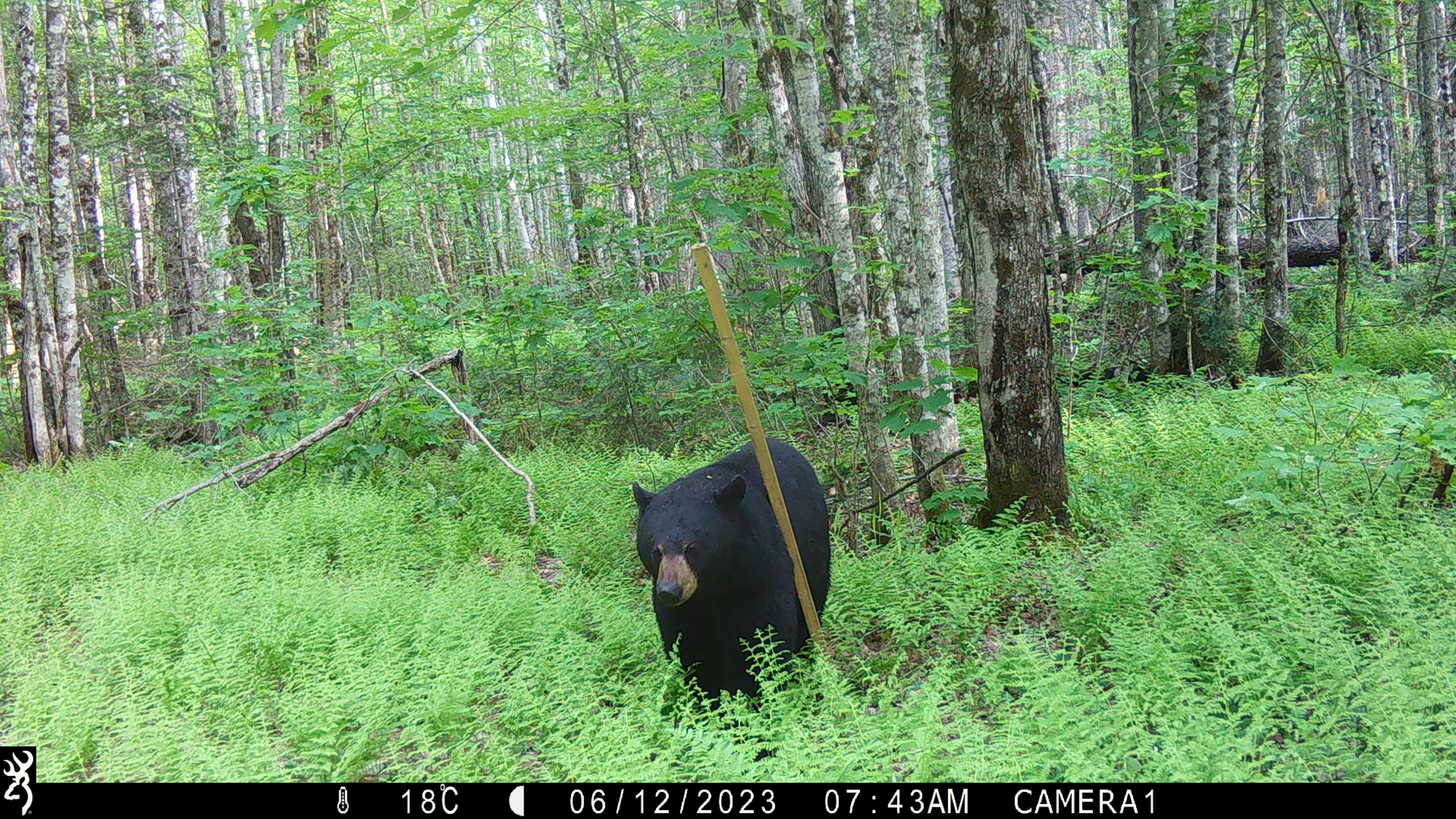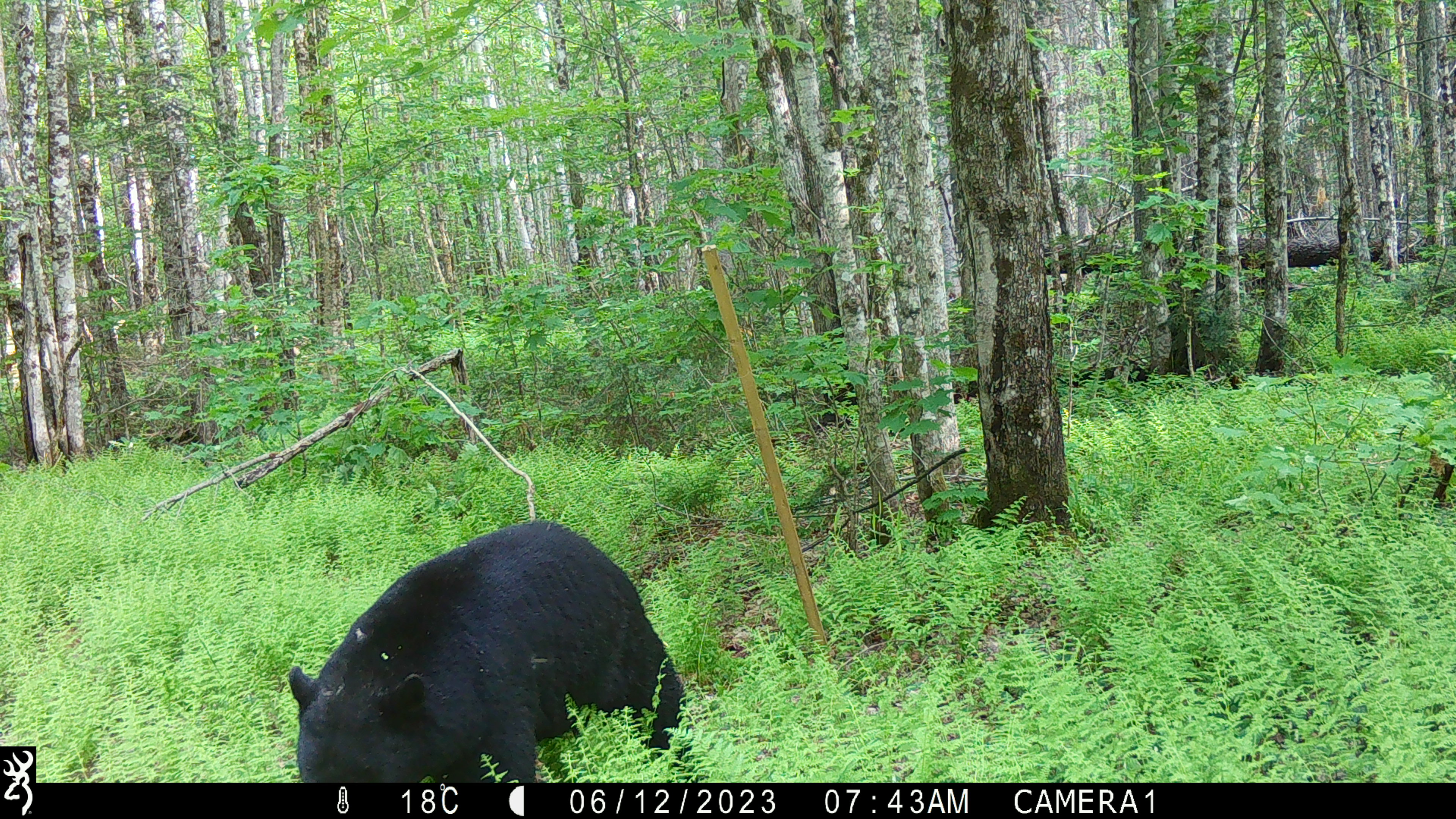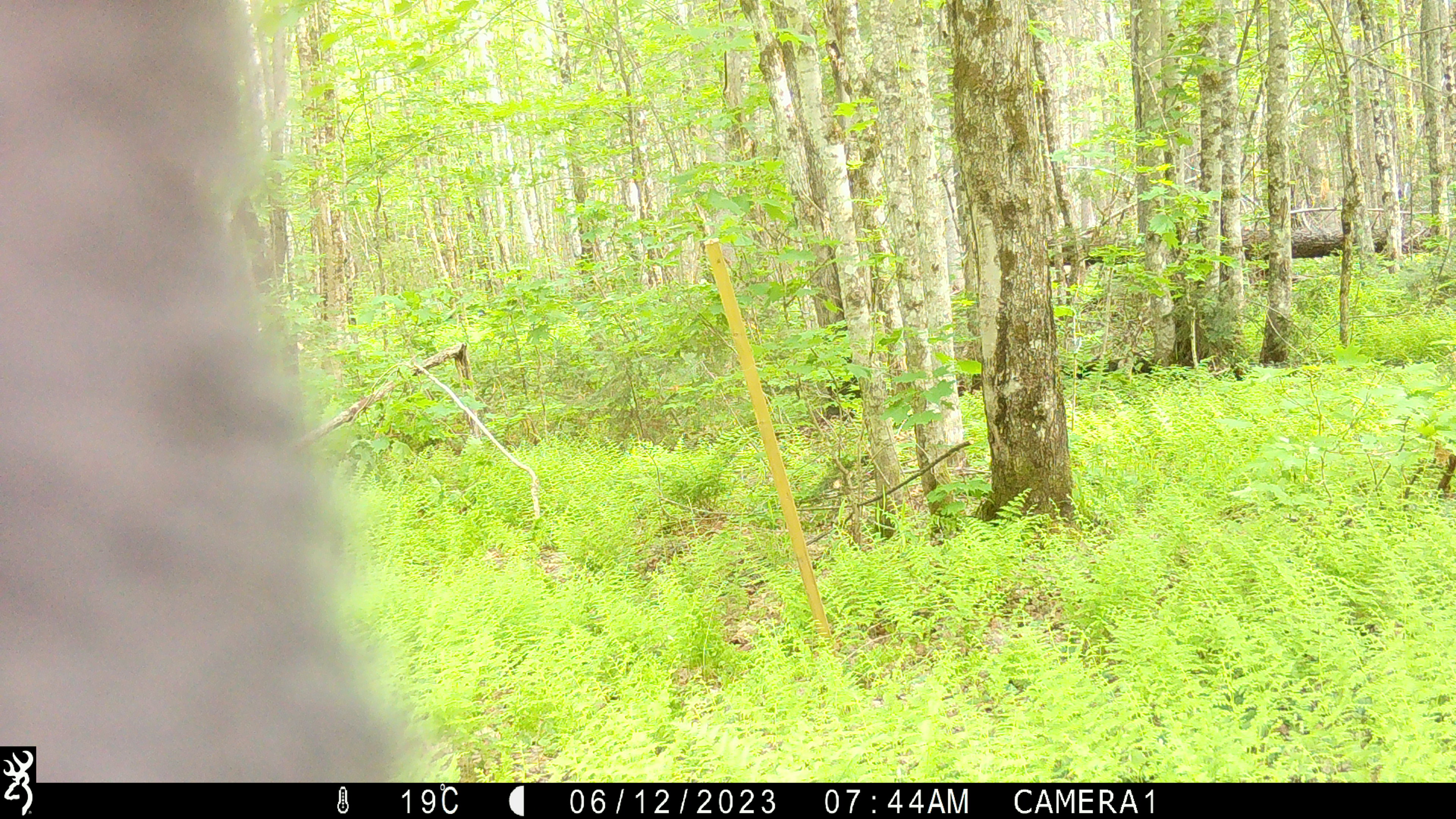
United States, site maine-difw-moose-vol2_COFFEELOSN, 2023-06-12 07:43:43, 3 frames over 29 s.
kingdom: Animalia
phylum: Chordata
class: Mammalia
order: Carnivora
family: Ursidae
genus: Ursus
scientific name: Ursus americanus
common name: black bear